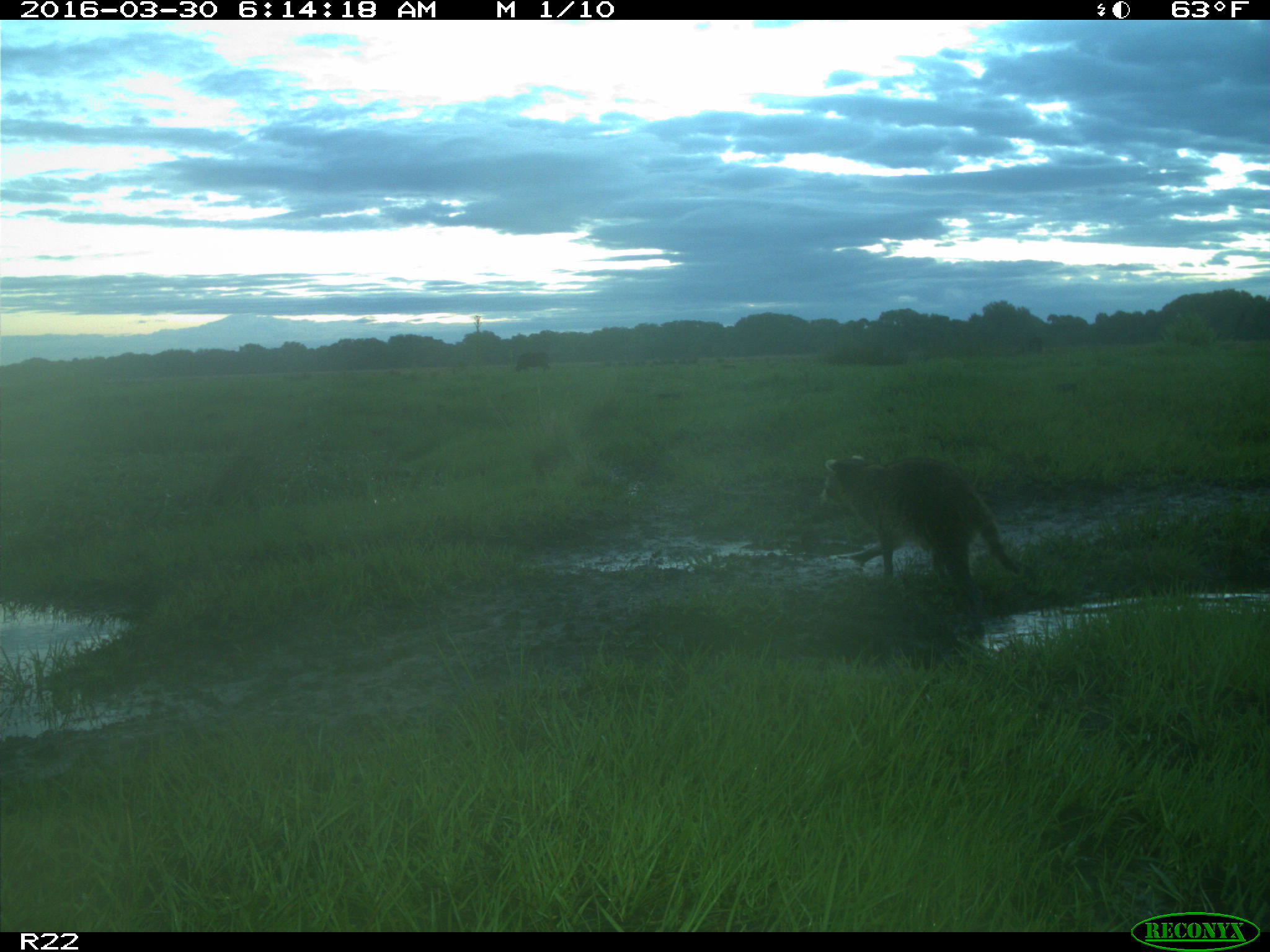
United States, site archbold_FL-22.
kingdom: Animalia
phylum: Chordata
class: Mammalia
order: Carnivora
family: Procyonidae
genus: Procyon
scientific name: Procyon lotor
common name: common raccoon